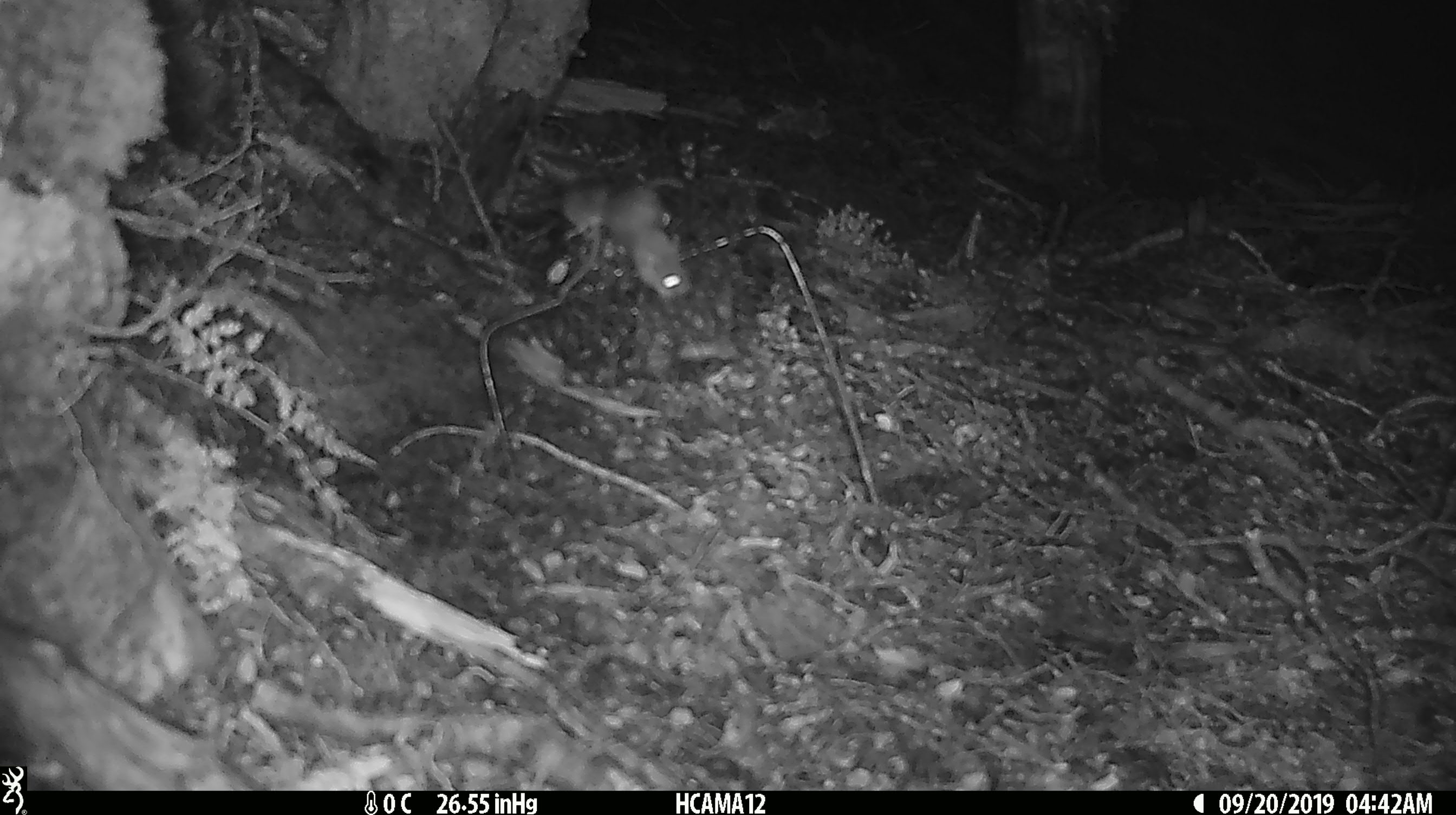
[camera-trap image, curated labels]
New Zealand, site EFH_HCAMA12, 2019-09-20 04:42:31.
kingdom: Animalia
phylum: Chordata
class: Mammalia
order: Rodentia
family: Muridae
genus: Mus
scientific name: Mus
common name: mouse